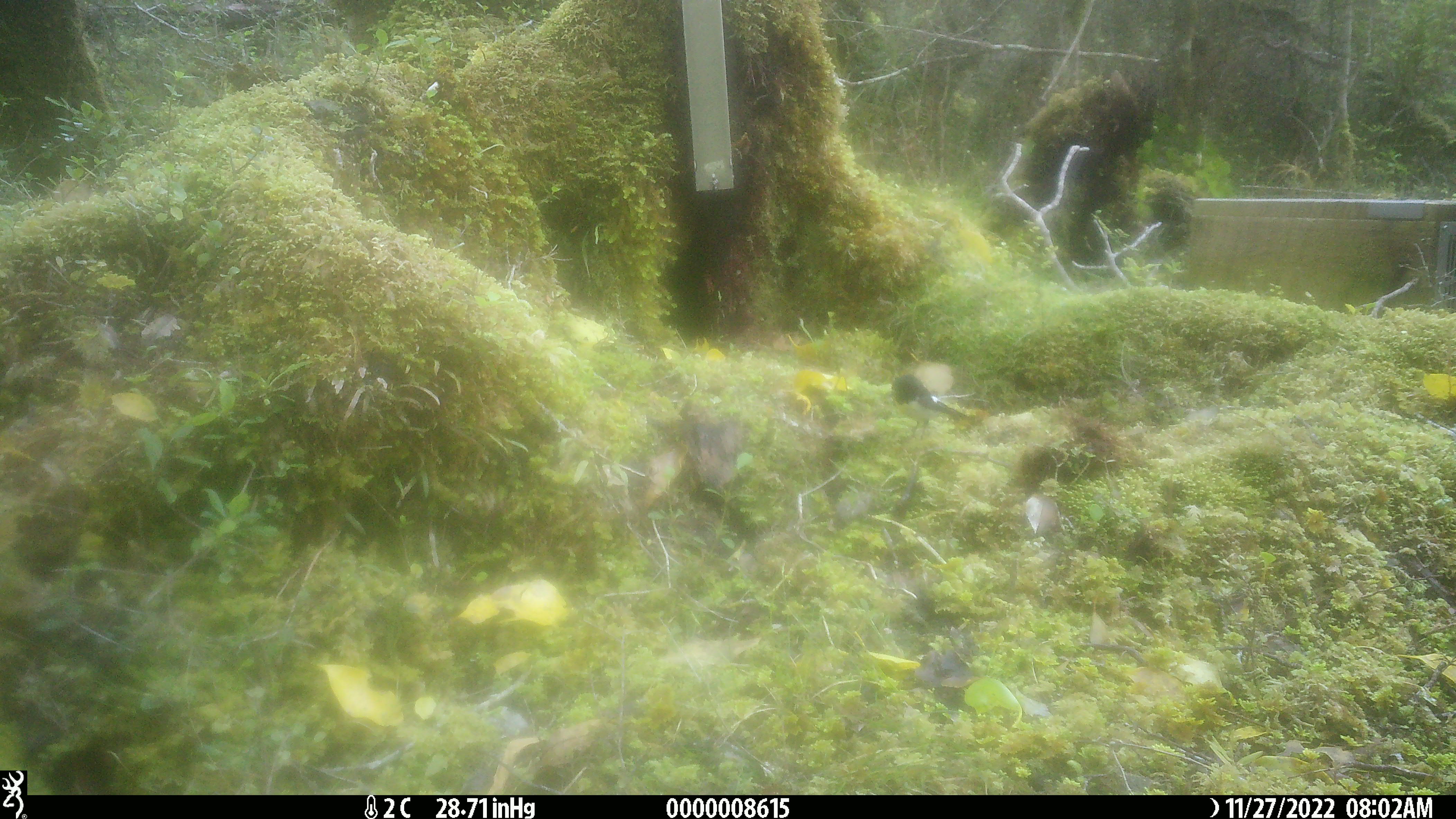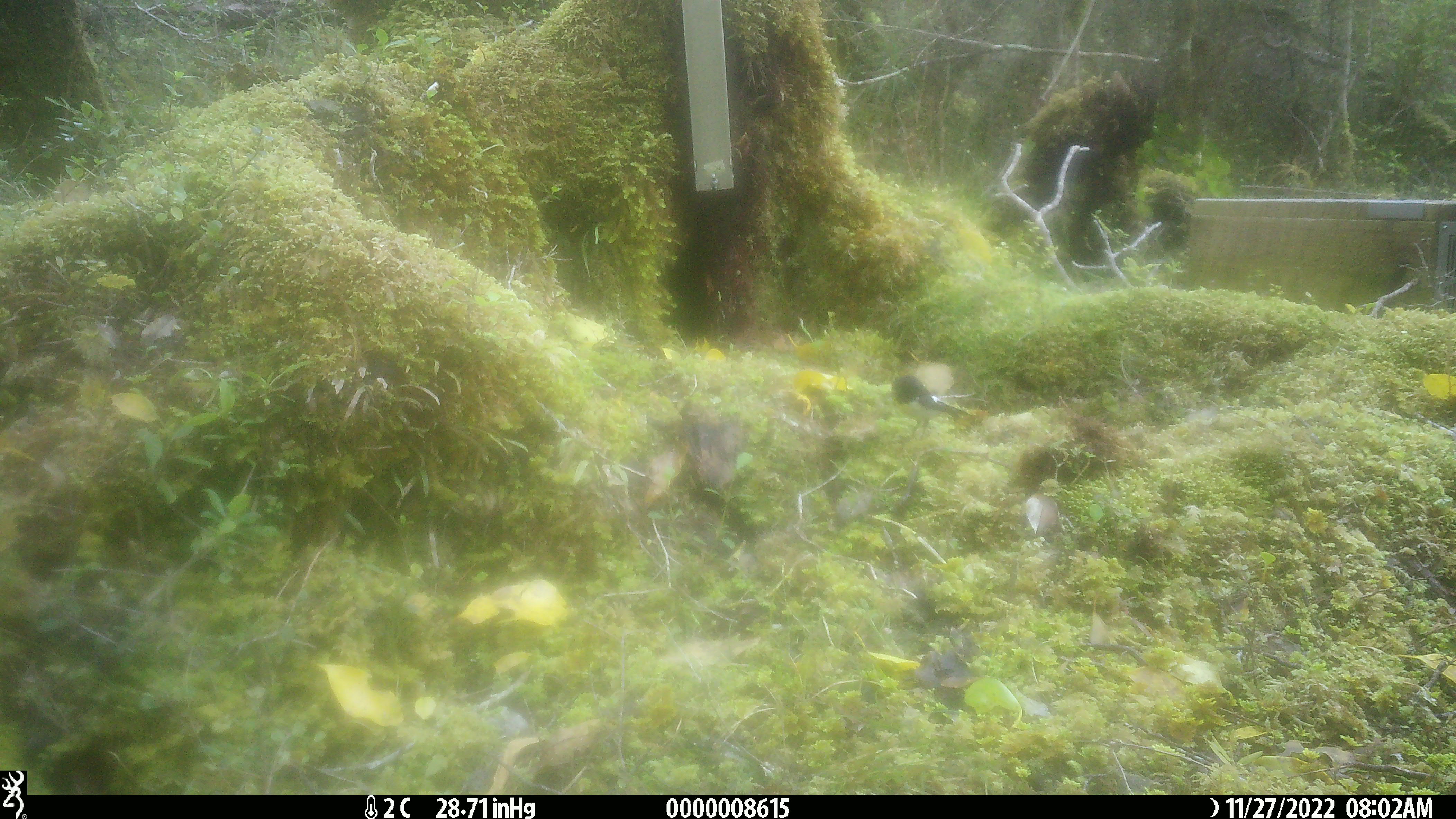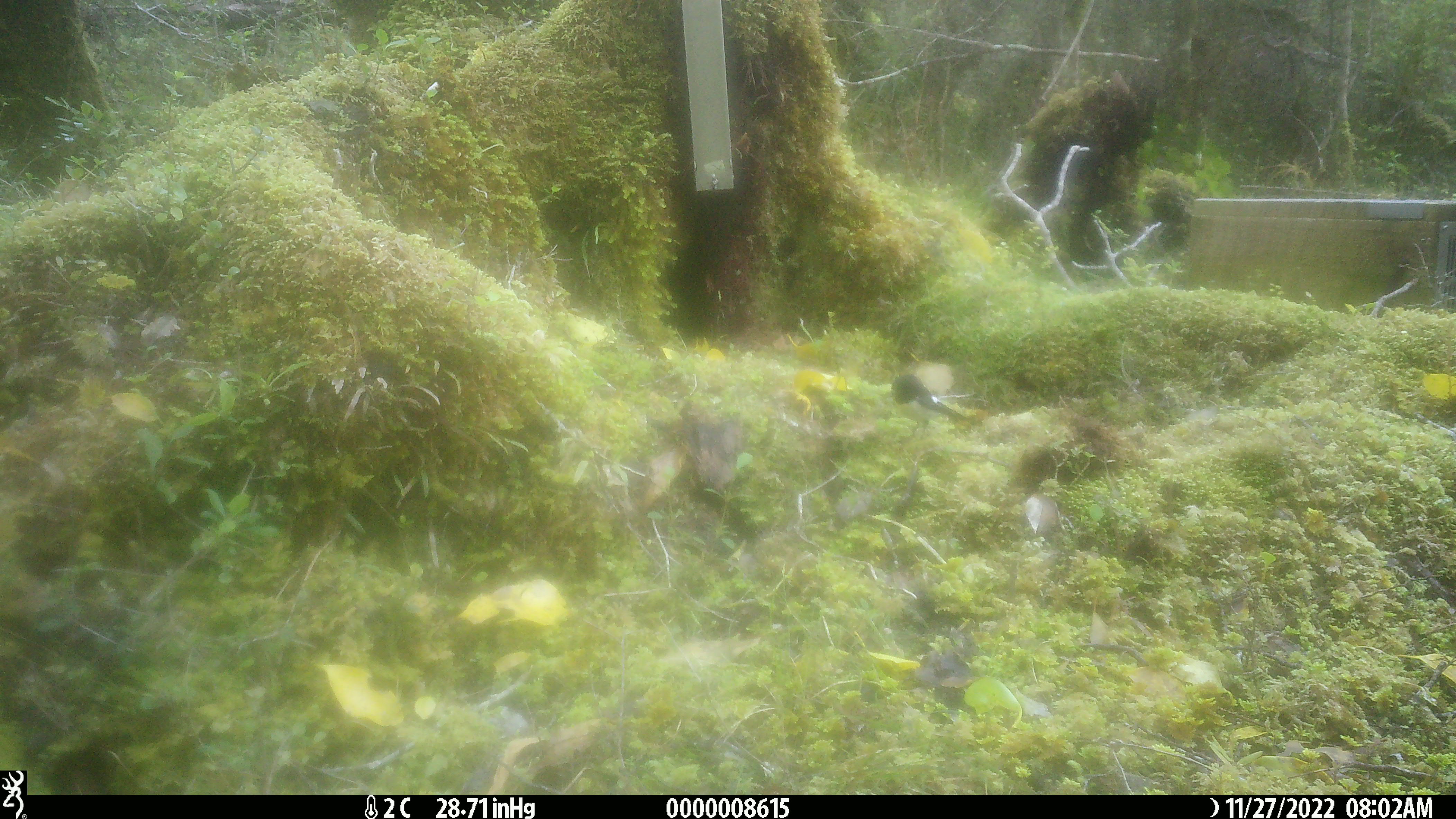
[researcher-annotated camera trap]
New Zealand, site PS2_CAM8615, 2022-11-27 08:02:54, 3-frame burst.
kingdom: Animalia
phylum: Chordata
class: Aves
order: Passeriformes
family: Petroicidae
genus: Petroica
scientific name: Petroica macrocephala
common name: tomtit